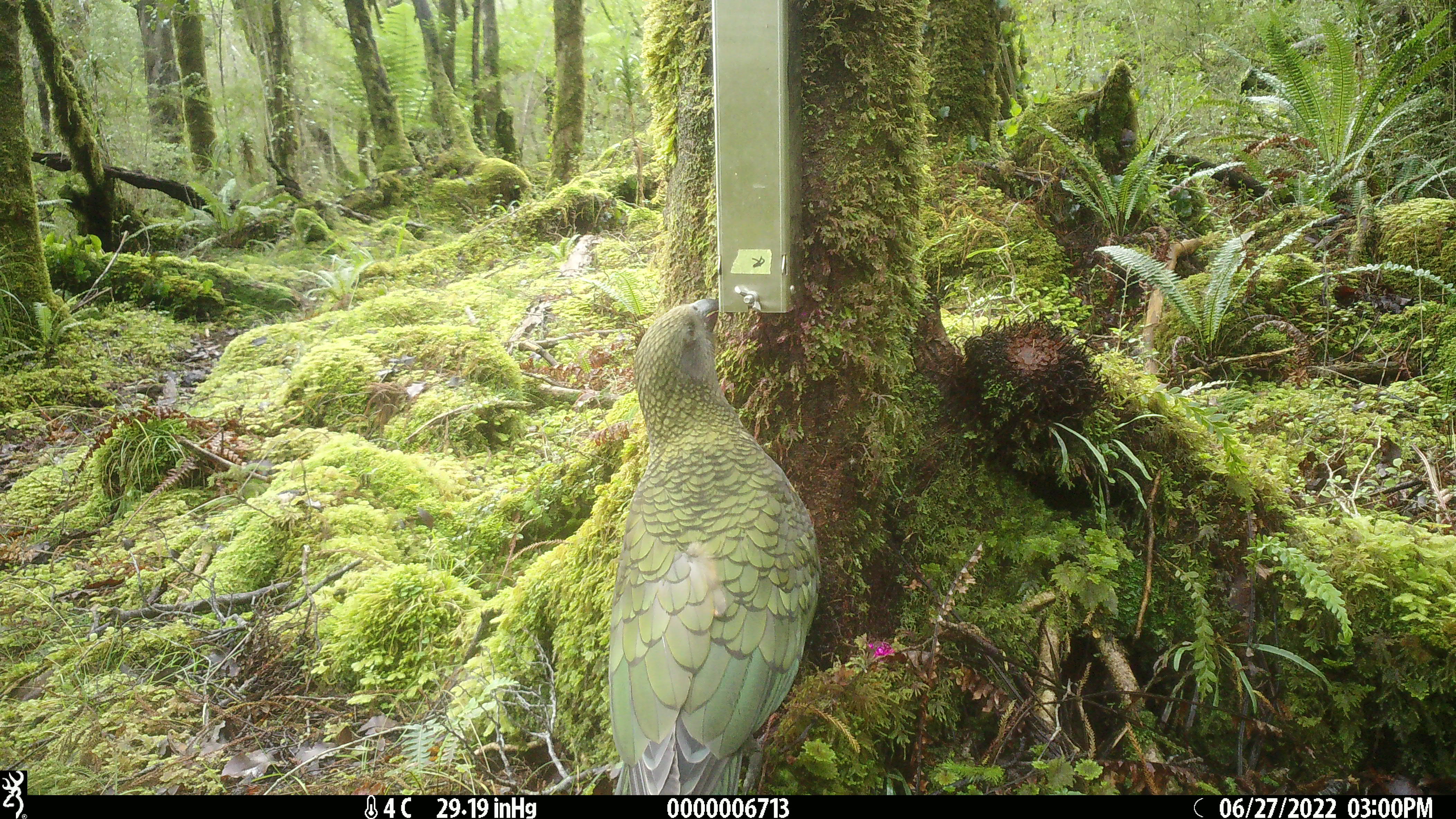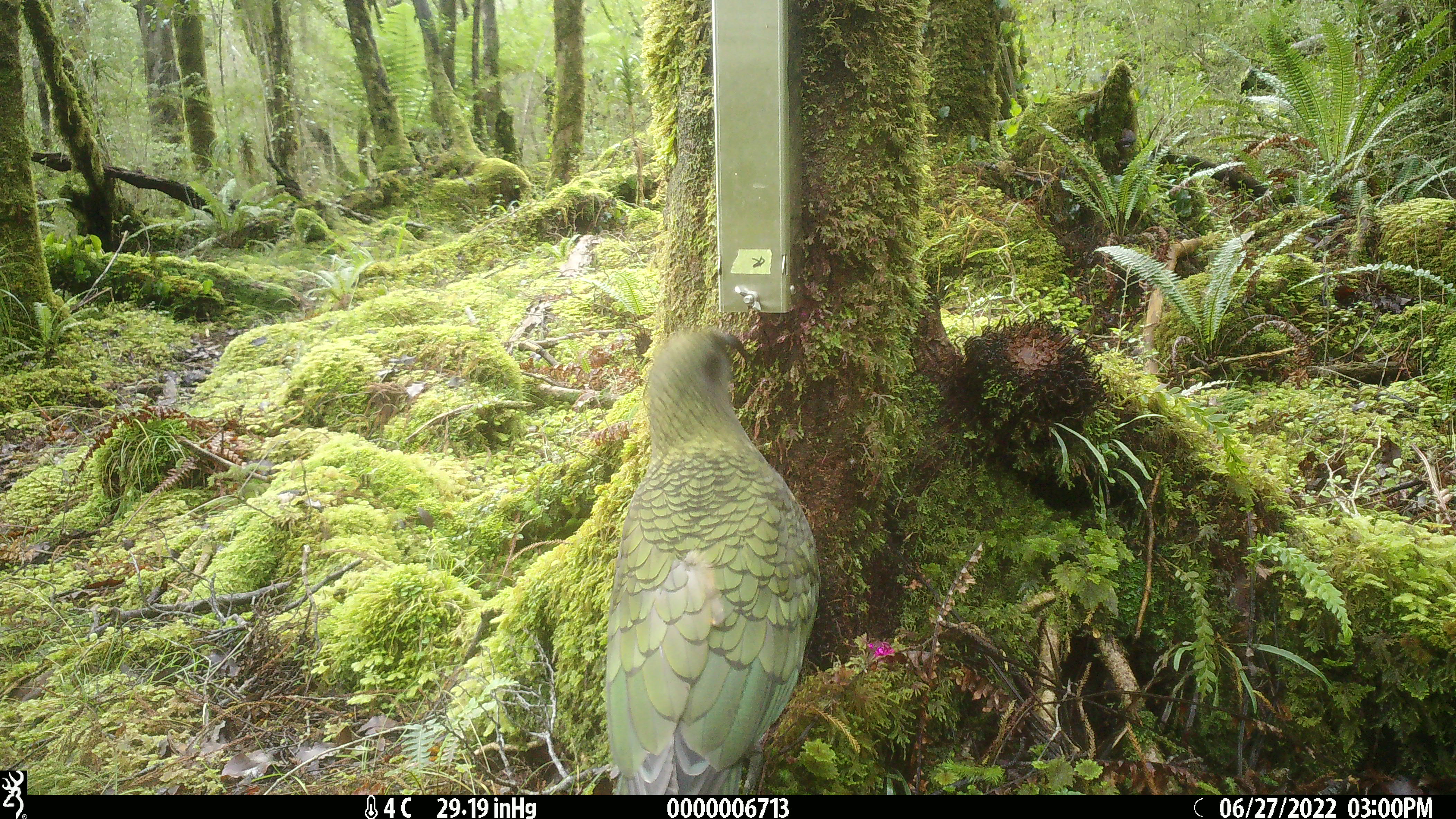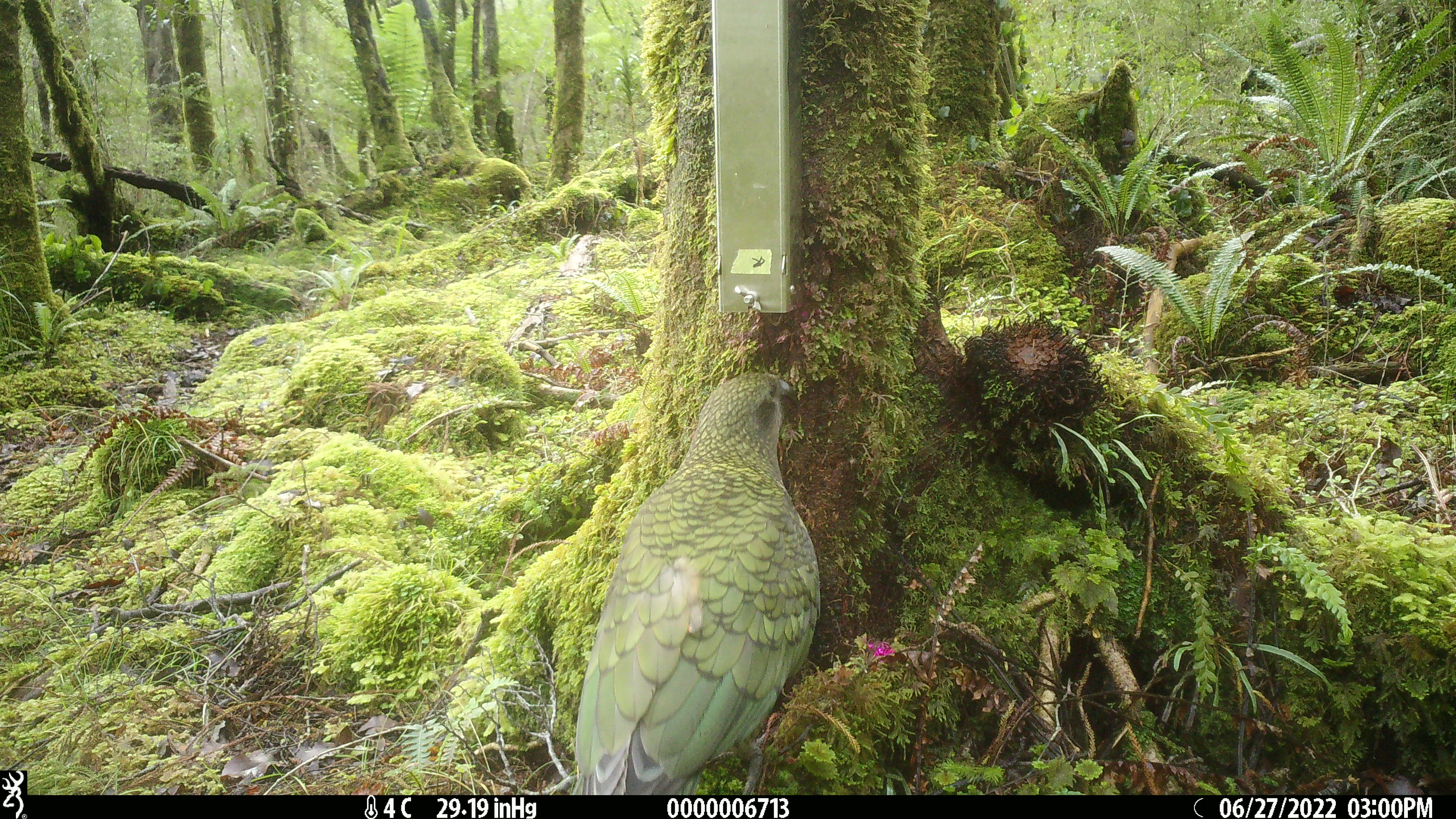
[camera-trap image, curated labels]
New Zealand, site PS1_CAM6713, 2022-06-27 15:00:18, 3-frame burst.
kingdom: Animalia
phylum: Chordata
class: Aves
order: Psittaciformes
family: Strigopidae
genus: Nestor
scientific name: Nestor notabilis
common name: kea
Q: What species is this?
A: Kea (Nestor notabilis).